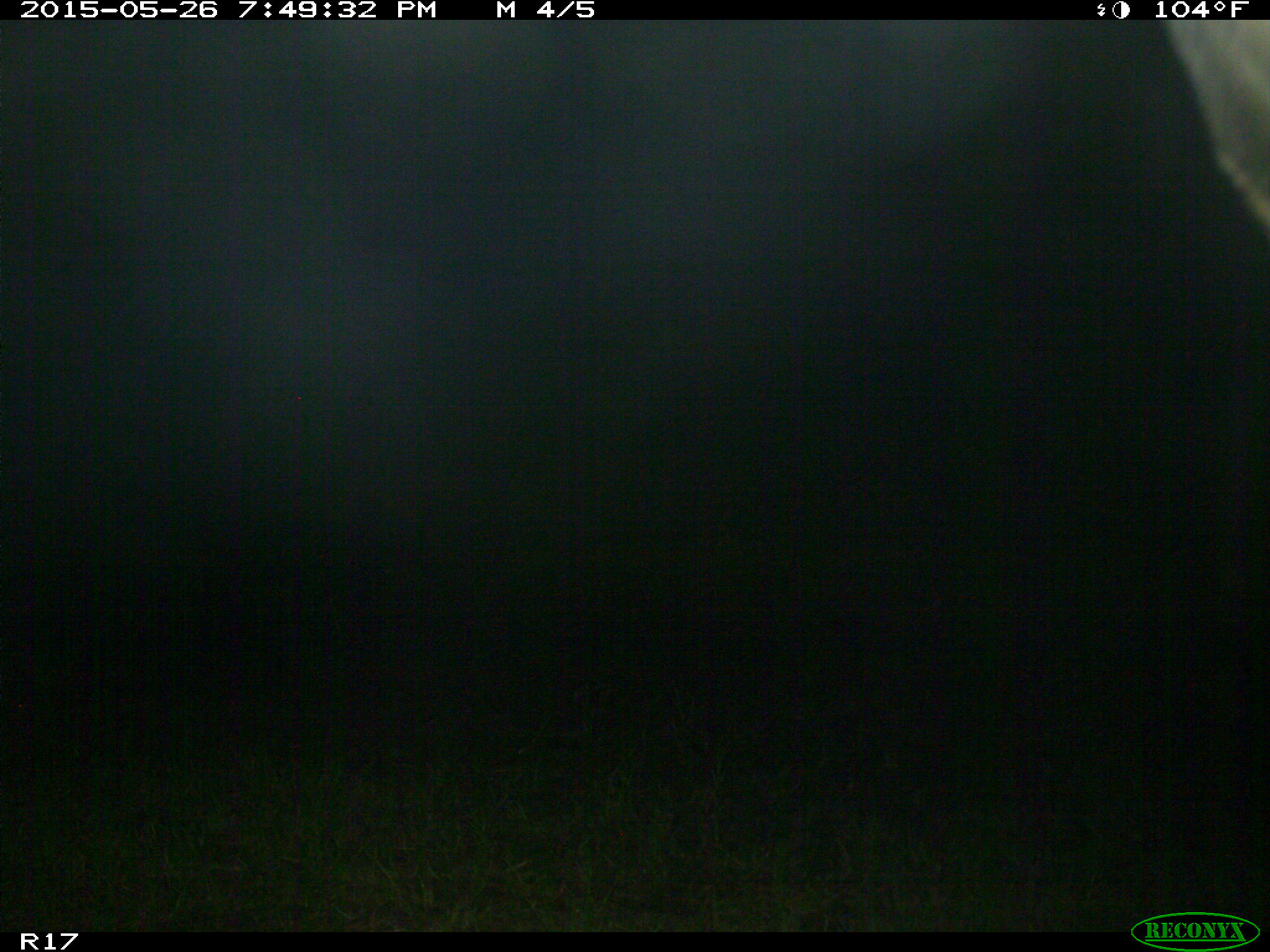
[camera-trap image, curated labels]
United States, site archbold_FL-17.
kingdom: Animalia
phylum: Chordata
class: Mammalia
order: Artiodactyla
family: Bovidae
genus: Bos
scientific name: Bos taurus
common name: domestic cow